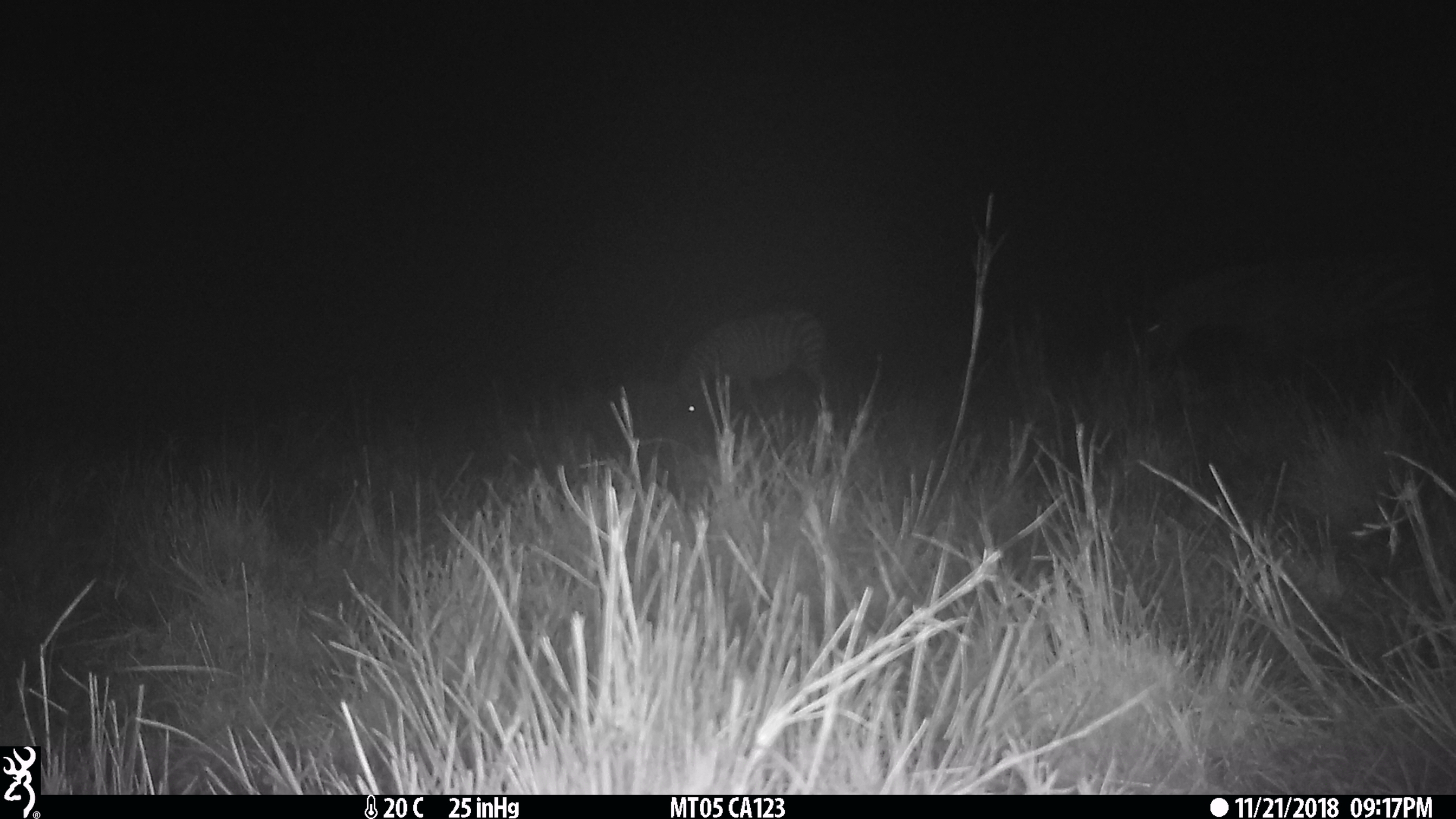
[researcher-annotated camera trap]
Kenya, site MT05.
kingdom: Animalia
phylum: Chordata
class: Mammalia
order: Perissodactyla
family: Equidae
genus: Equus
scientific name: Equus quagga burchellii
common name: burchell's zebra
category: zebra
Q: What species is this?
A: Zebra (burchell's zebra) (Equus quagga burchellii).